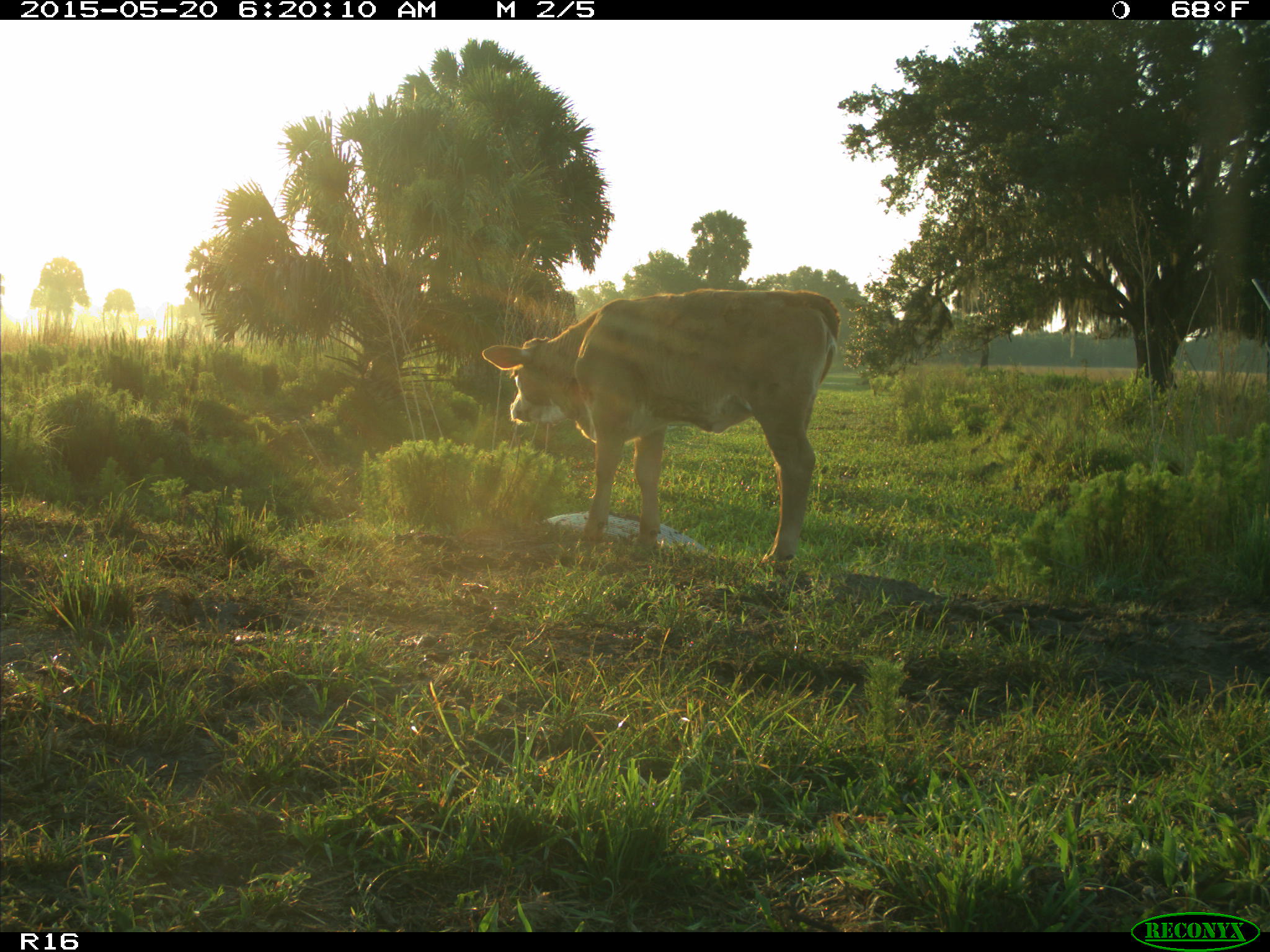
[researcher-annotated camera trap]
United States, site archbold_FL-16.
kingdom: Animalia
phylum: Chordata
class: Mammalia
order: Artiodactyla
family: Bovidae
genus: Bos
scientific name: Bos taurus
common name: domestic cow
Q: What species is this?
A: Bos taurus (domestic cow).